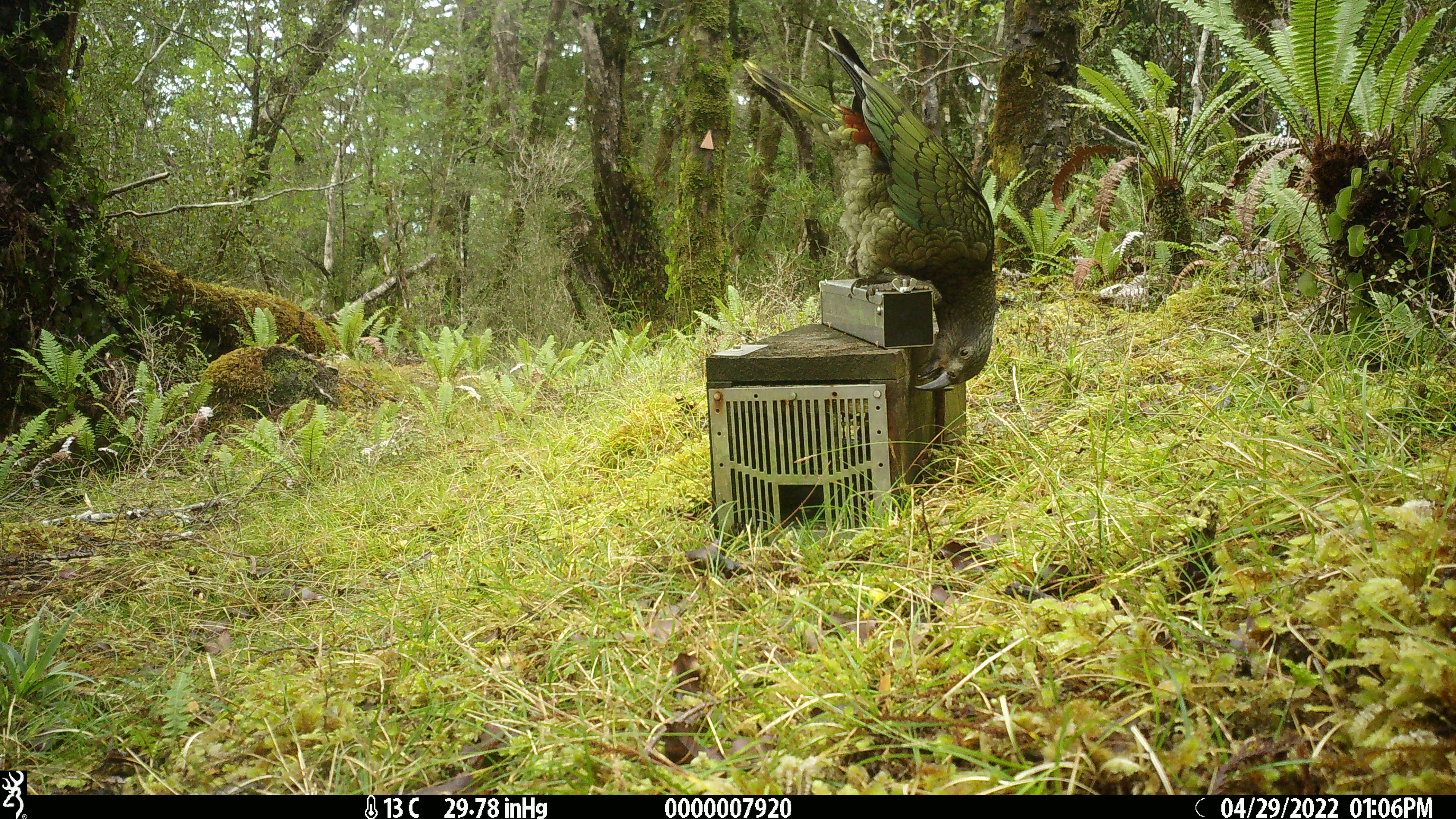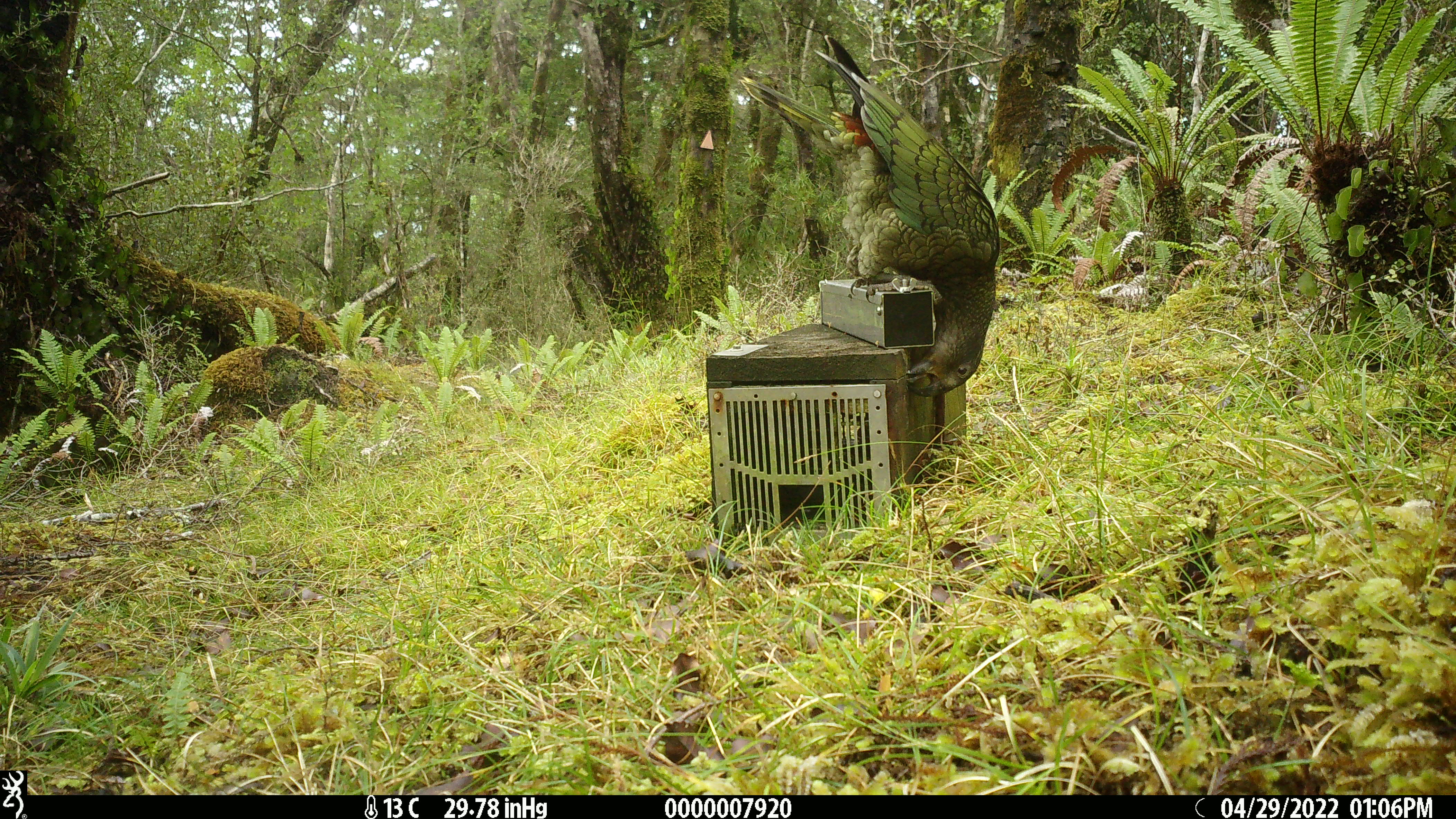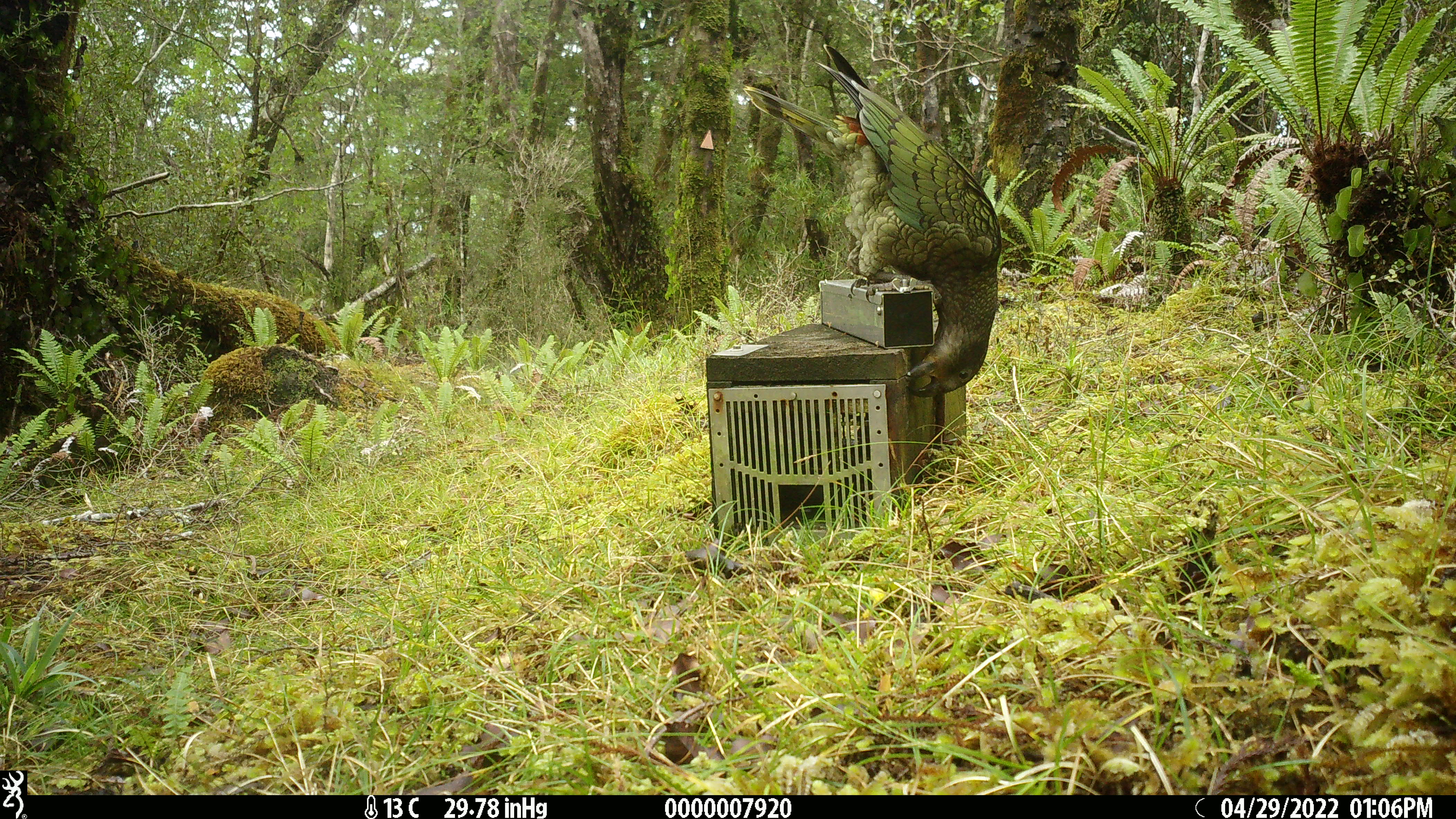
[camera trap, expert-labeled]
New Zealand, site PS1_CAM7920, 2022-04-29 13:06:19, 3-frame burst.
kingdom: Animalia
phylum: Chordata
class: Aves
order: Psittaciformes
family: Strigopidae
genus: Nestor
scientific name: Nestor notabilis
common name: kea